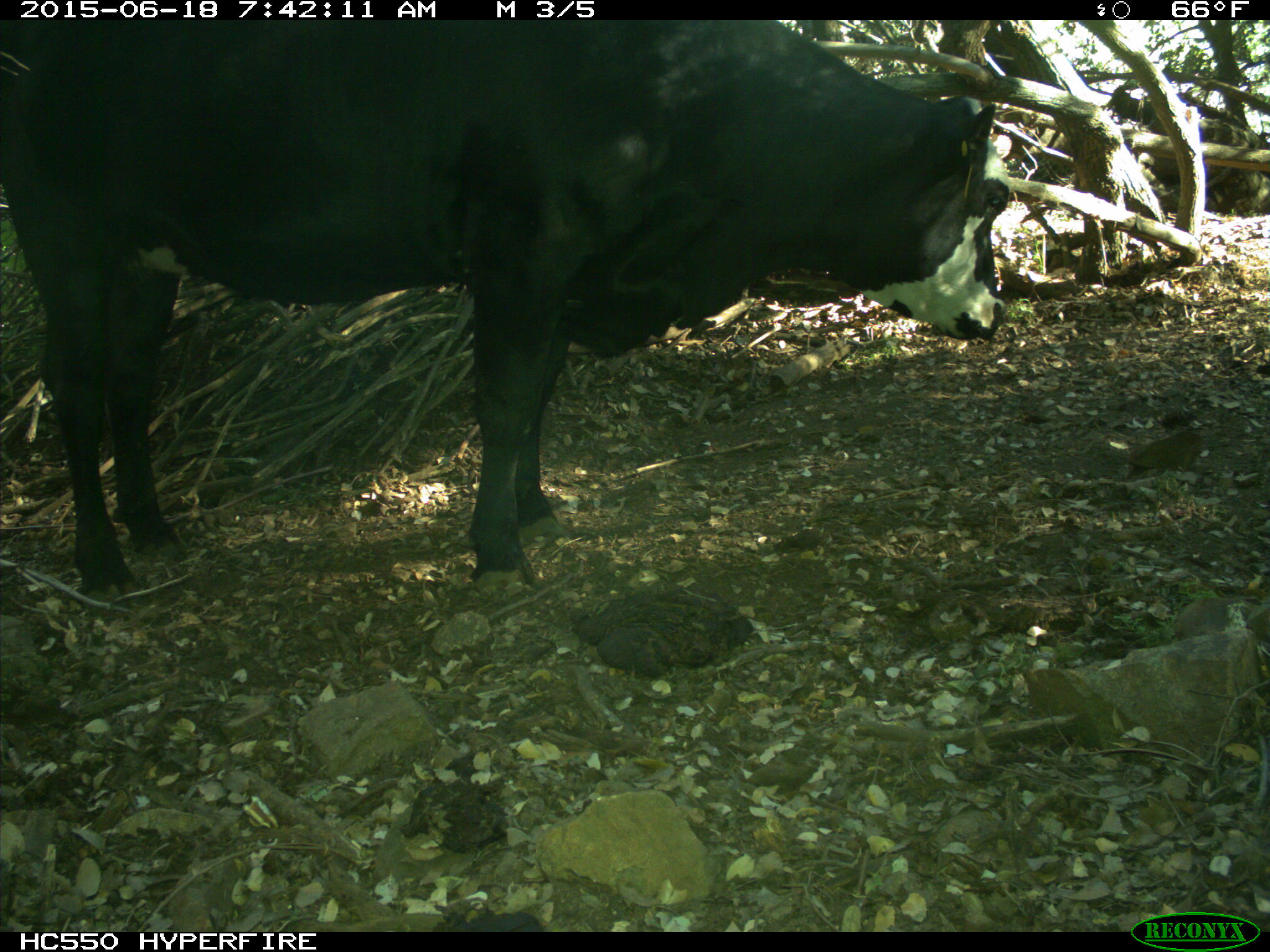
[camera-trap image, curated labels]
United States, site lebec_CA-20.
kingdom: Animalia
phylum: Chordata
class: Mammalia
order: Artiodactyla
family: Bovidae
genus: Bos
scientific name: Bos taurus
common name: domestic cow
Bos taurus (domestic cow).